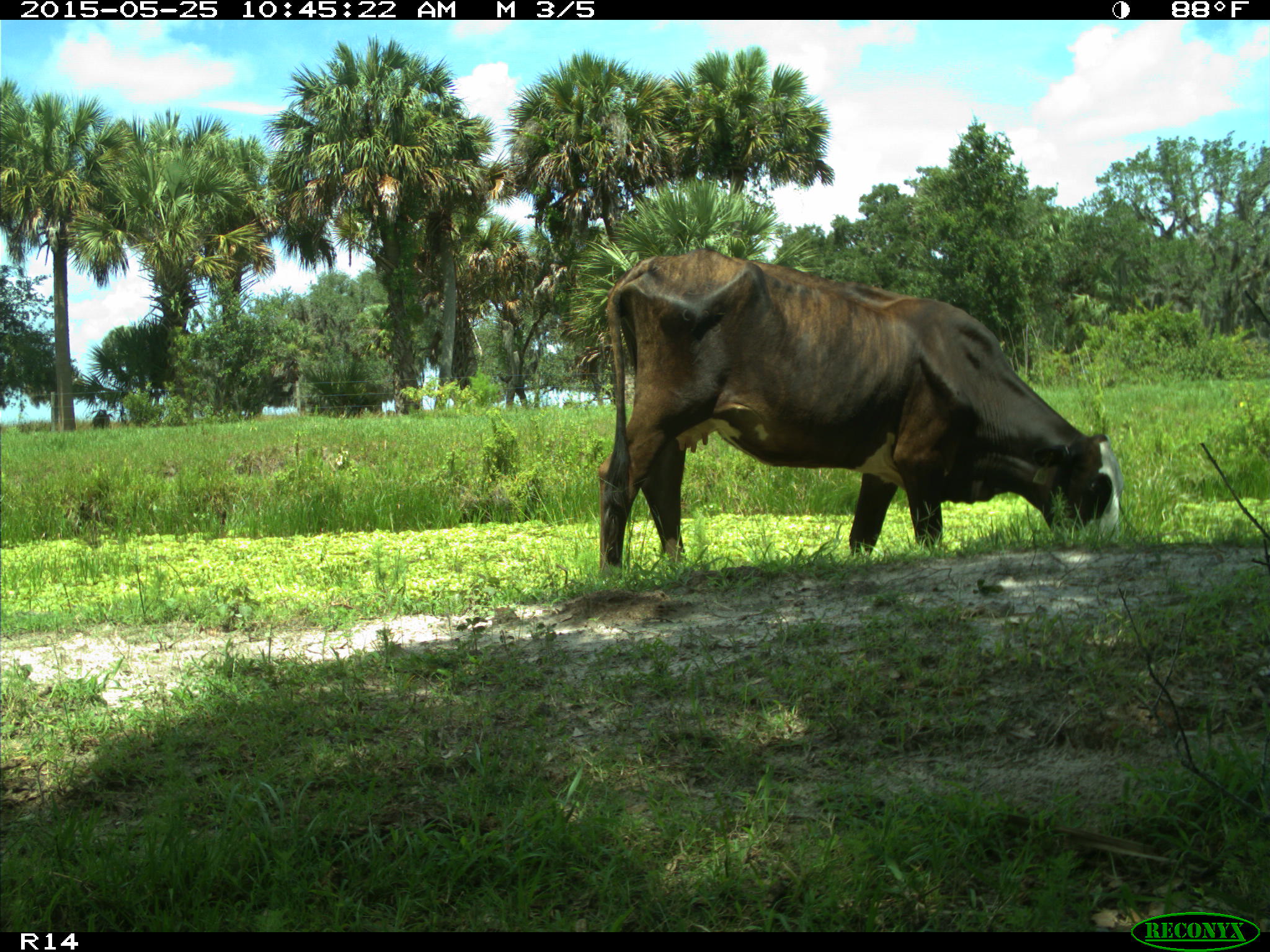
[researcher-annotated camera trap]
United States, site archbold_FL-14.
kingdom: Animalia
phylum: Chordata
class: Mammalia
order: Artiodactyla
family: Bovidae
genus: Bos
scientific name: Bos taurus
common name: domestic cow